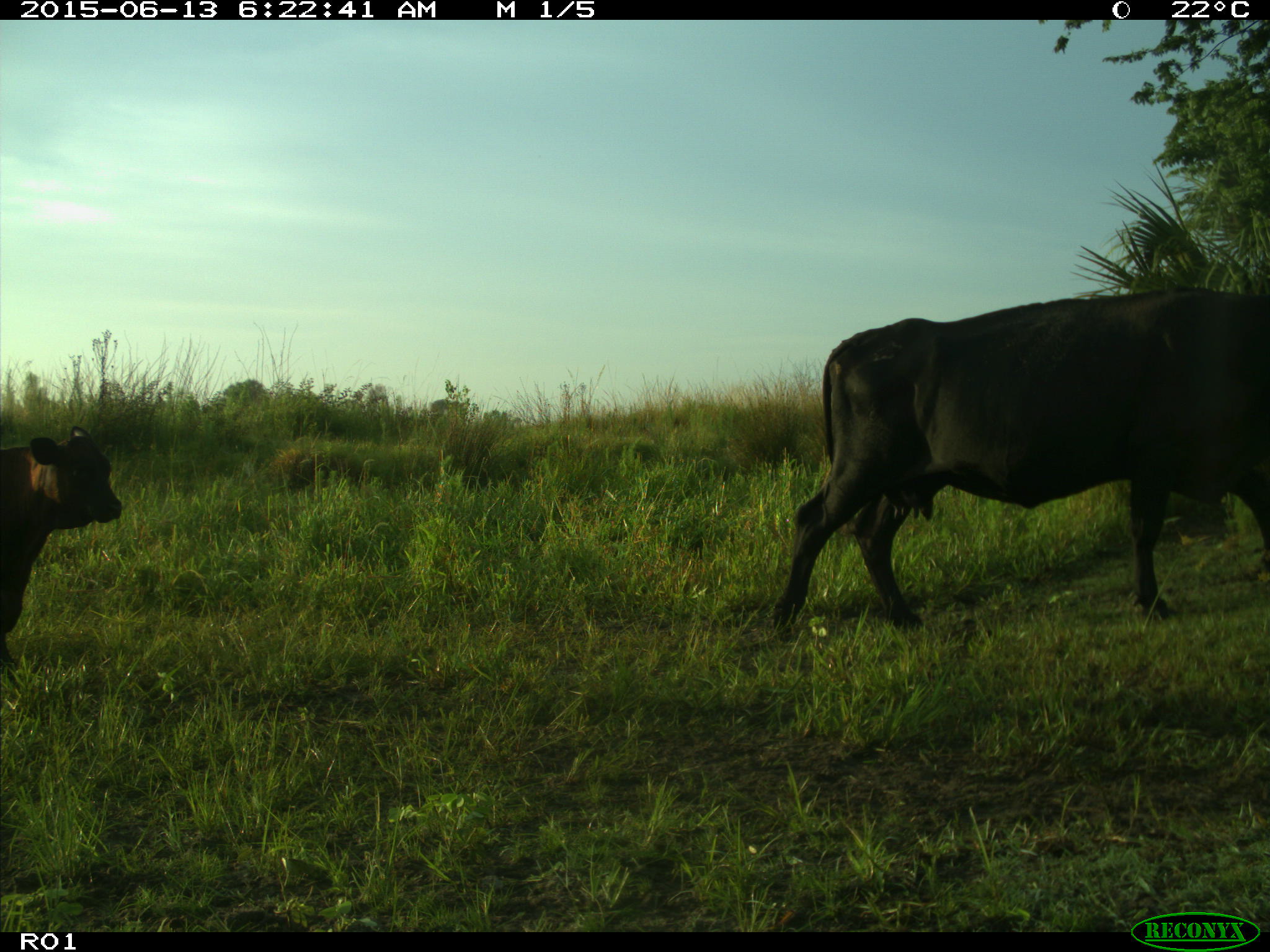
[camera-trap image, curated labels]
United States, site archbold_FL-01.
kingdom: Animalia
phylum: Chordata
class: Mammalia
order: Artiodactyla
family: Bovidae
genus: Bos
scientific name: Bos taurus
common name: domestic cow